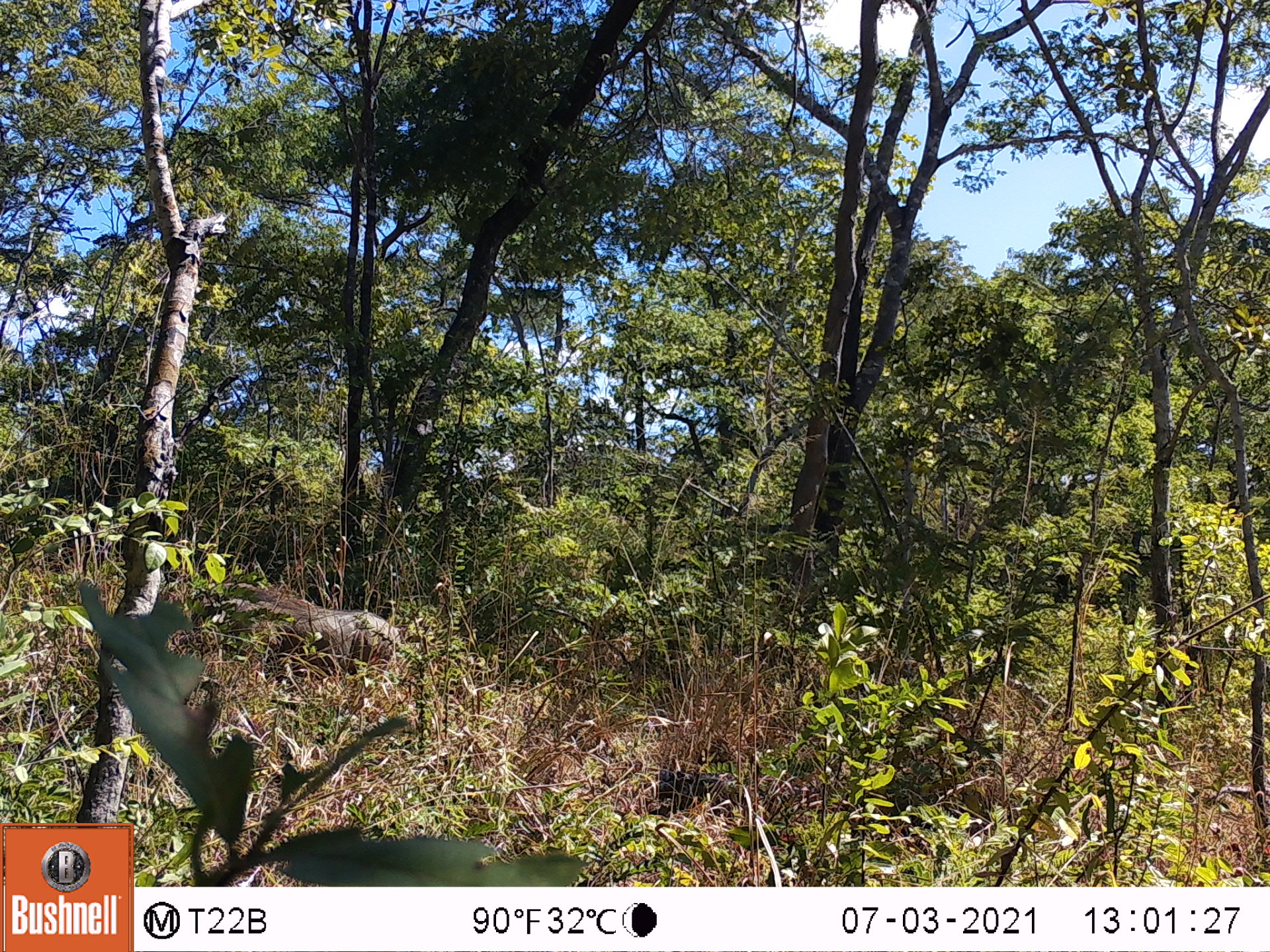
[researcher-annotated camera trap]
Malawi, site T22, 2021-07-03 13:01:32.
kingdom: Animalia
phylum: Chordata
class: Mammalia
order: Artiodactyla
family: Suidae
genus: Phacochoerus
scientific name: Phacochoerus africanus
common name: common warthog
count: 1